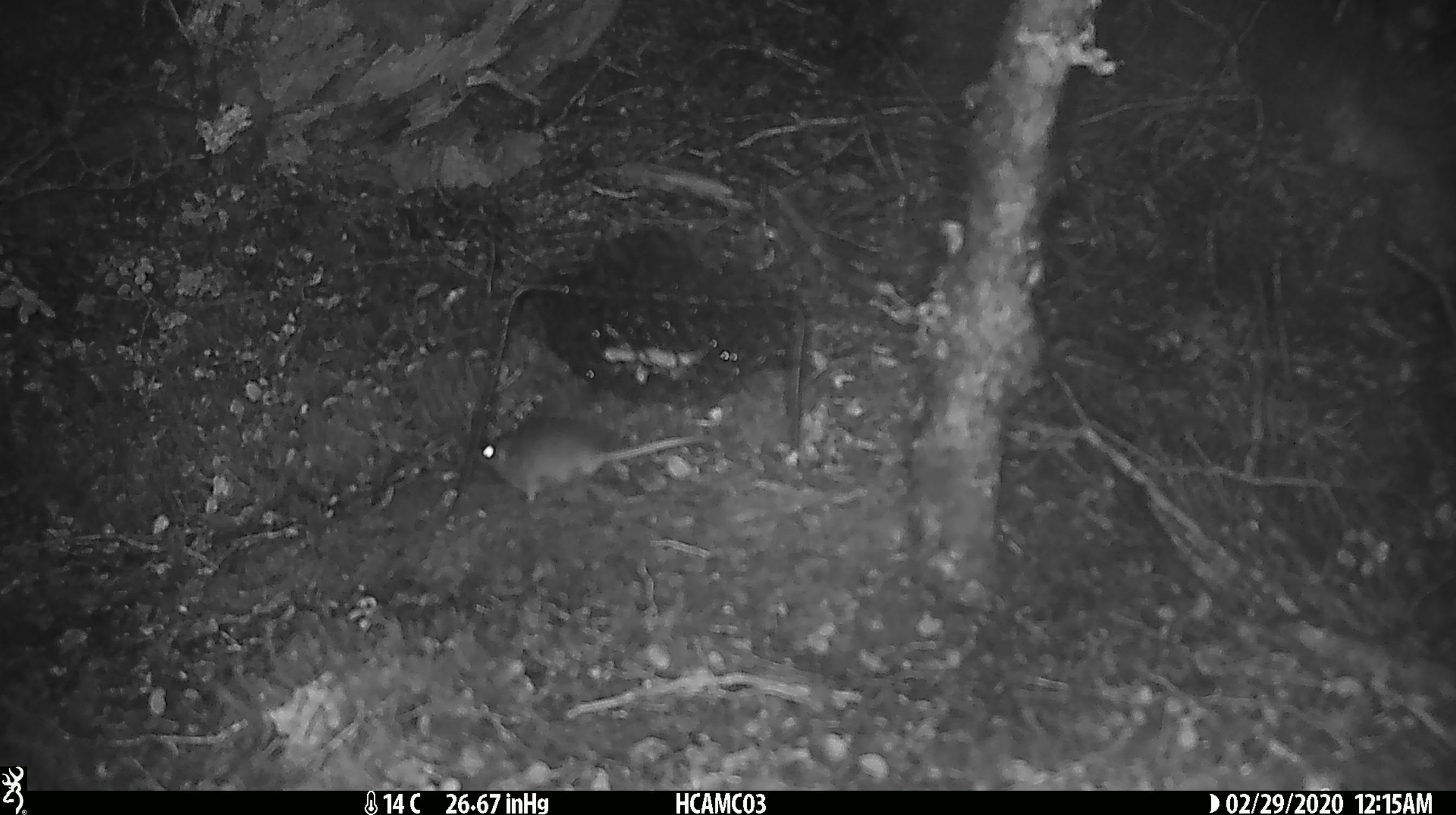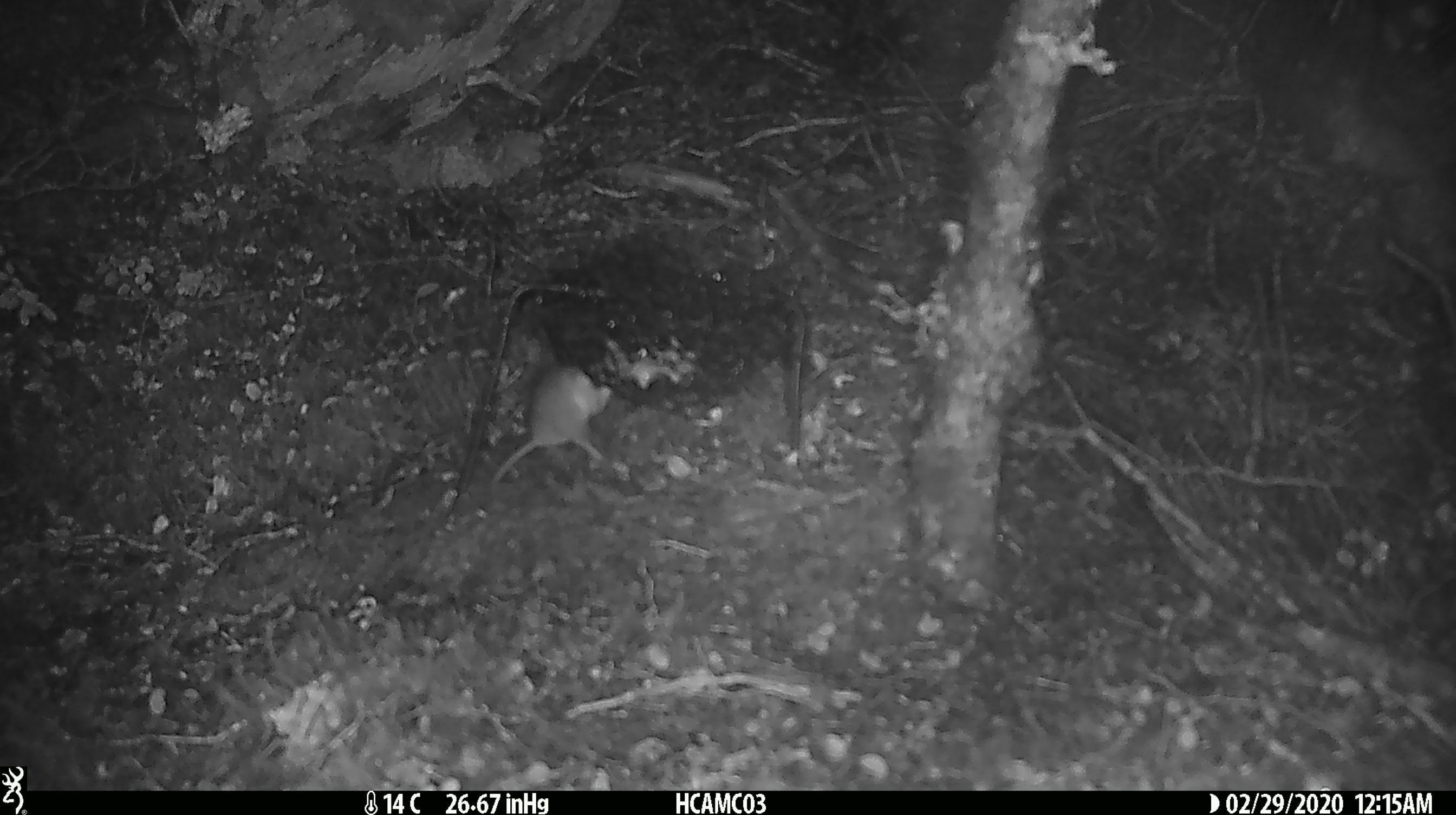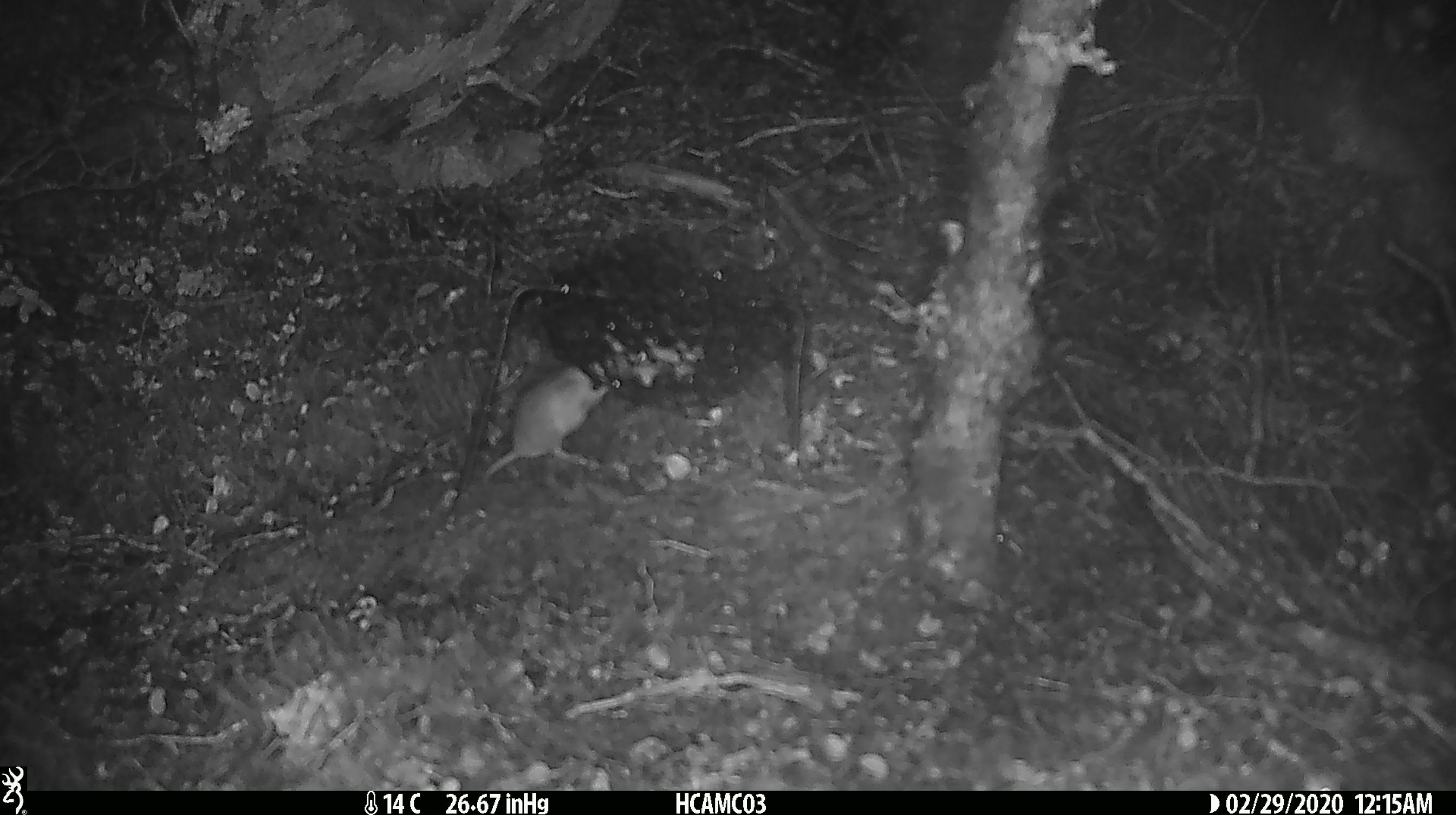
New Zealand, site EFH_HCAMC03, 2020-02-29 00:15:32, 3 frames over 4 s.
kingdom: Animalia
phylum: Chordata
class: Mammalia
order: Rodentia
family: Muridae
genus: Mus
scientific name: Mus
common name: mouse